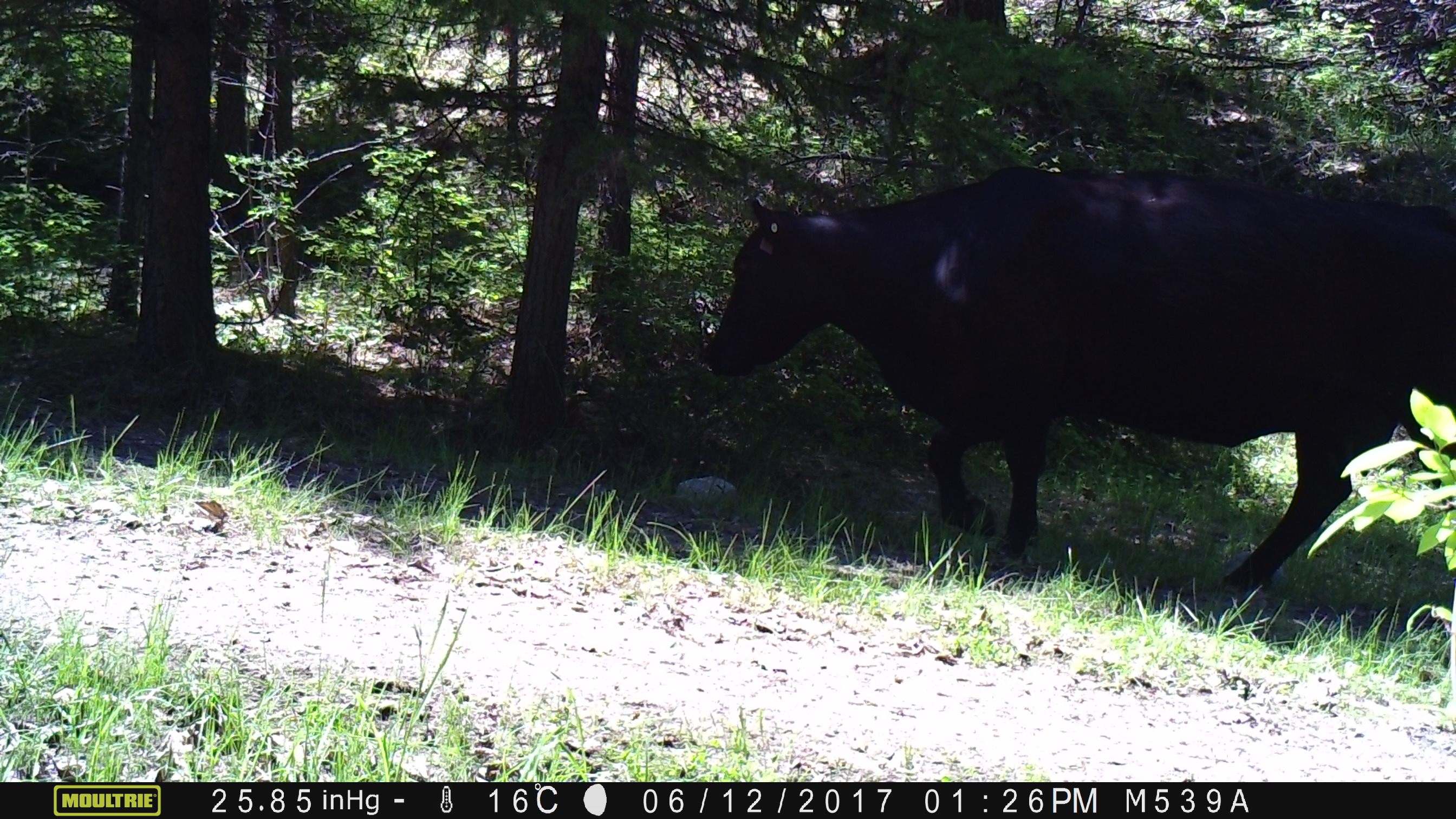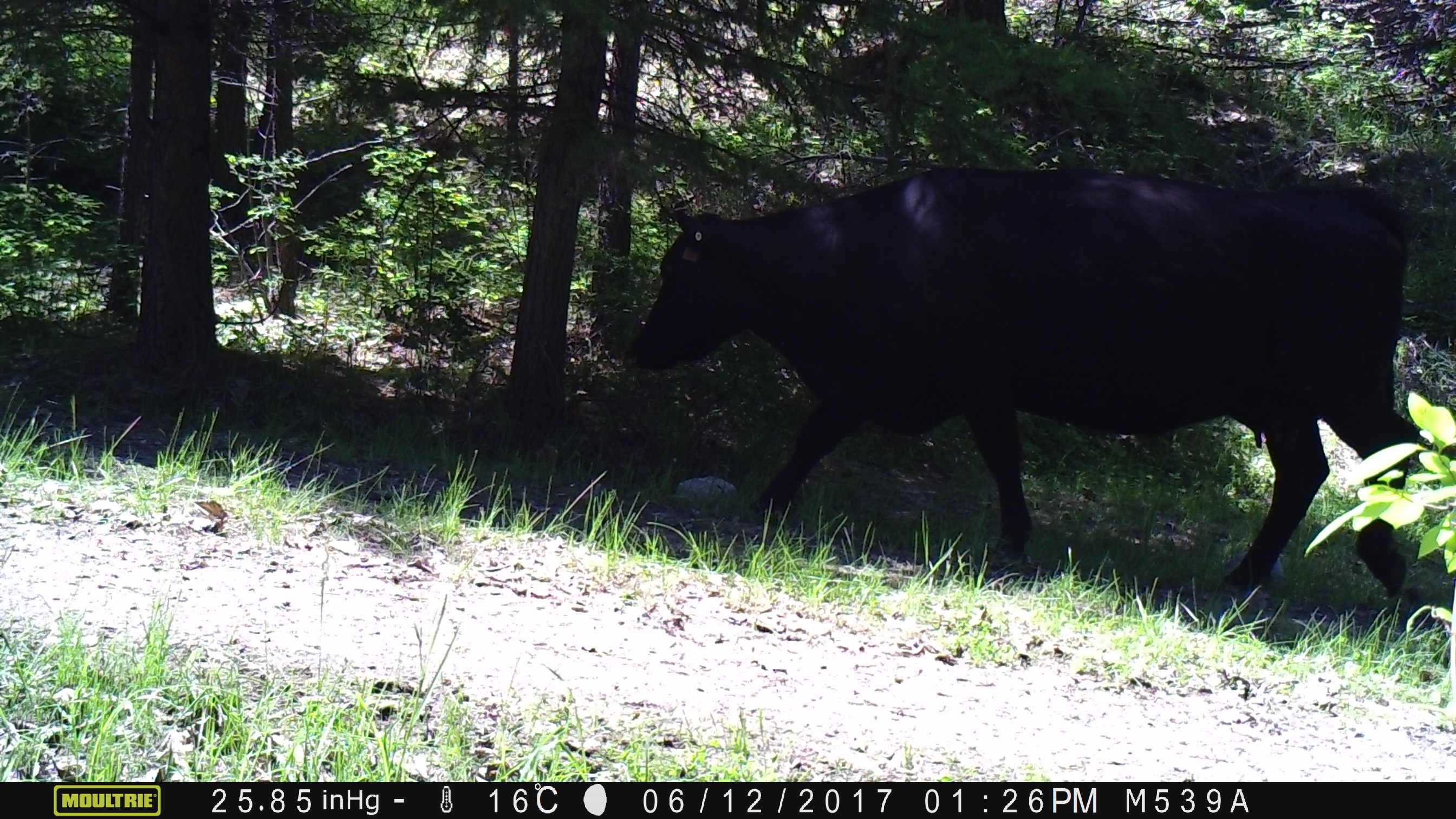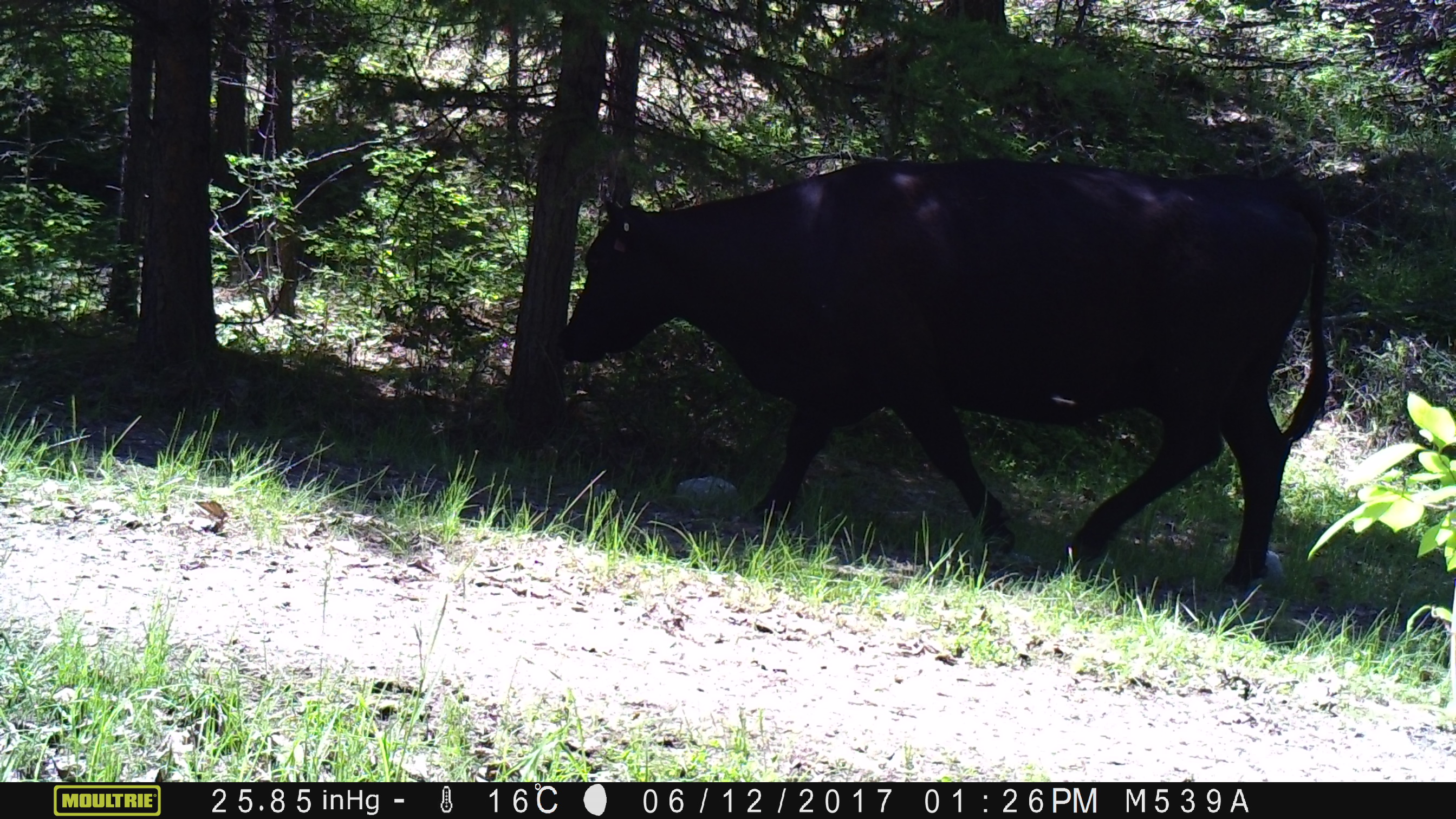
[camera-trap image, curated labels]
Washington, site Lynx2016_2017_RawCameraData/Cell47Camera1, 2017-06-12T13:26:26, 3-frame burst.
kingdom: Animalia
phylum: Chordata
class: Mammalia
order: Artiodactyla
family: Bovidae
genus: Bos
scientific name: Bos taurus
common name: domestic cattle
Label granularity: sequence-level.